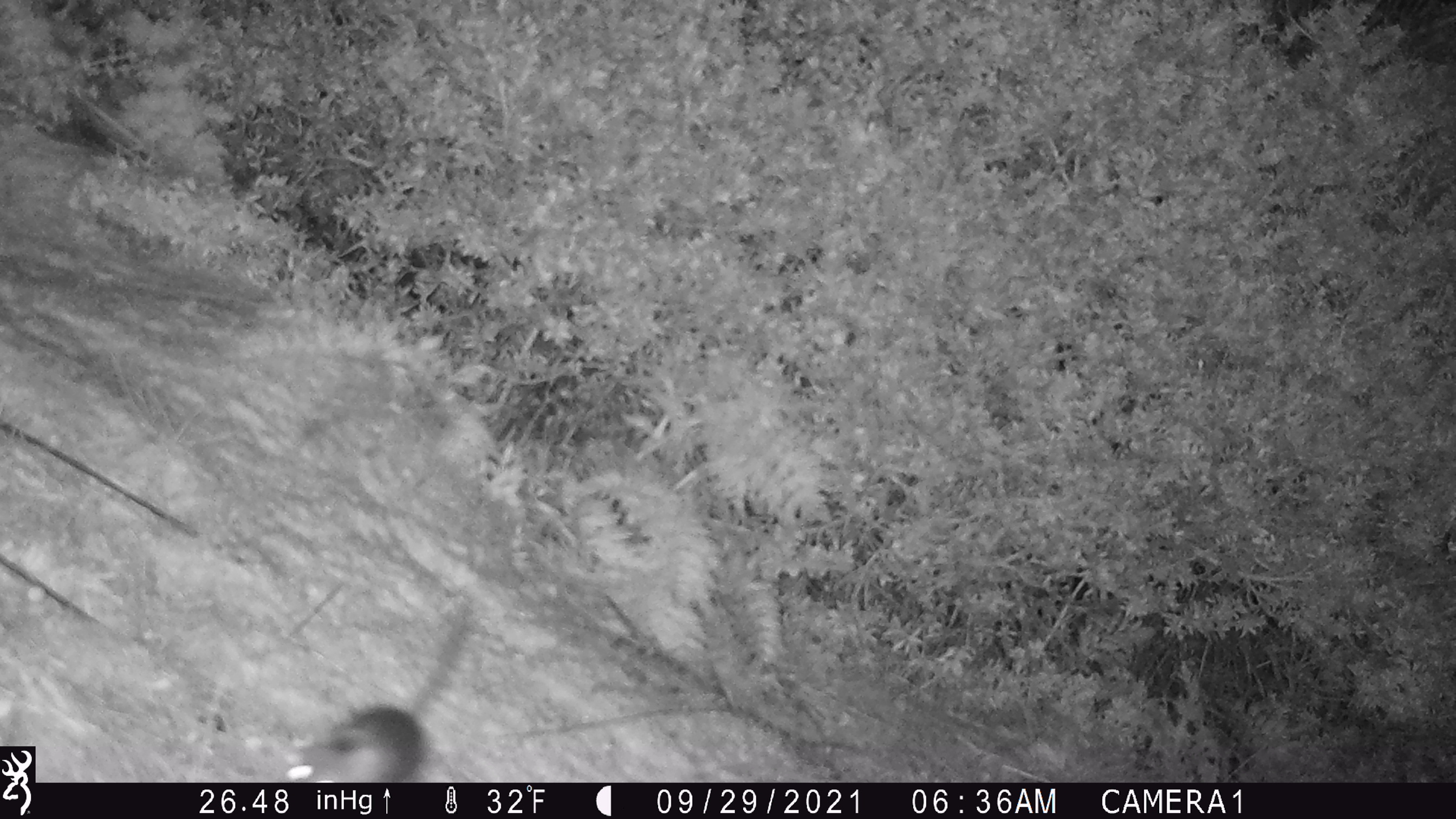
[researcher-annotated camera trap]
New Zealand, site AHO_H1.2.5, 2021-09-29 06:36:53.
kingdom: Animalia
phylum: Chordata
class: Mammalia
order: Rodentia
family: Muridae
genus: Mus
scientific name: Mus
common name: mouse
Mouse (Mus).